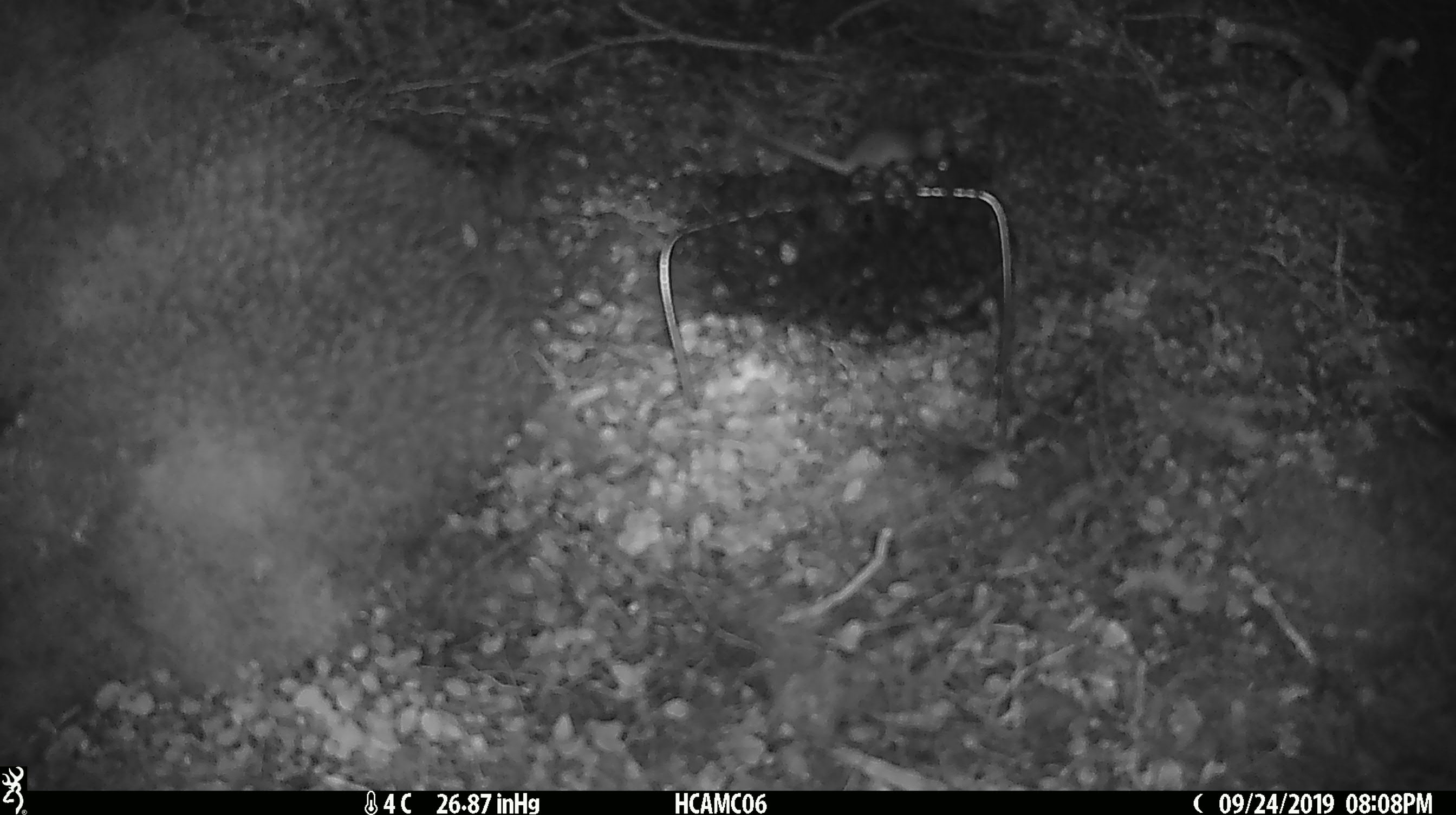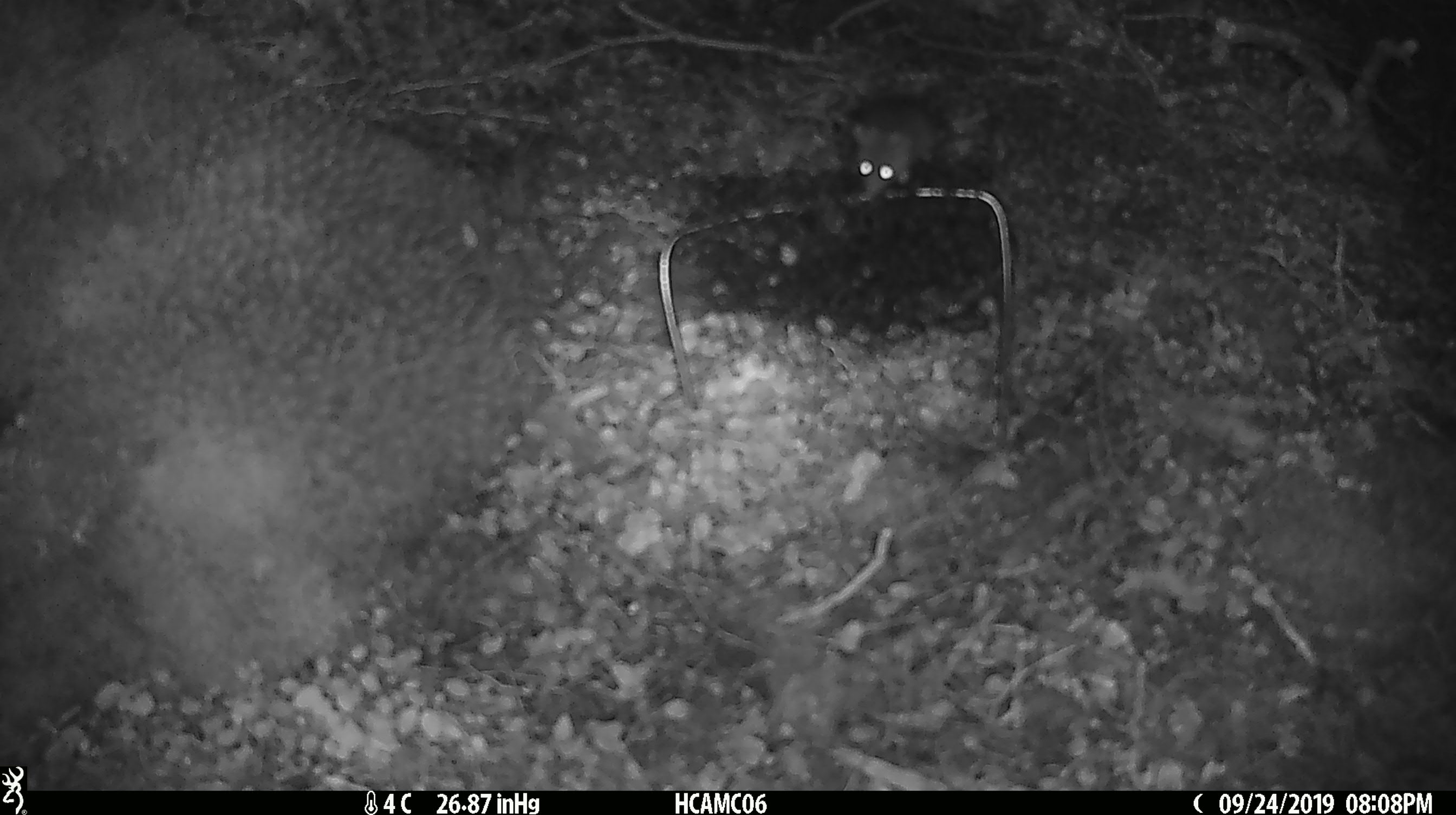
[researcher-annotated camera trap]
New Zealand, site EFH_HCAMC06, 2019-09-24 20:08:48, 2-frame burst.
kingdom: Animalia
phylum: Chordata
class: Mammalia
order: Rodentia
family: Muridae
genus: Mus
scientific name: Mus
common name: mouse